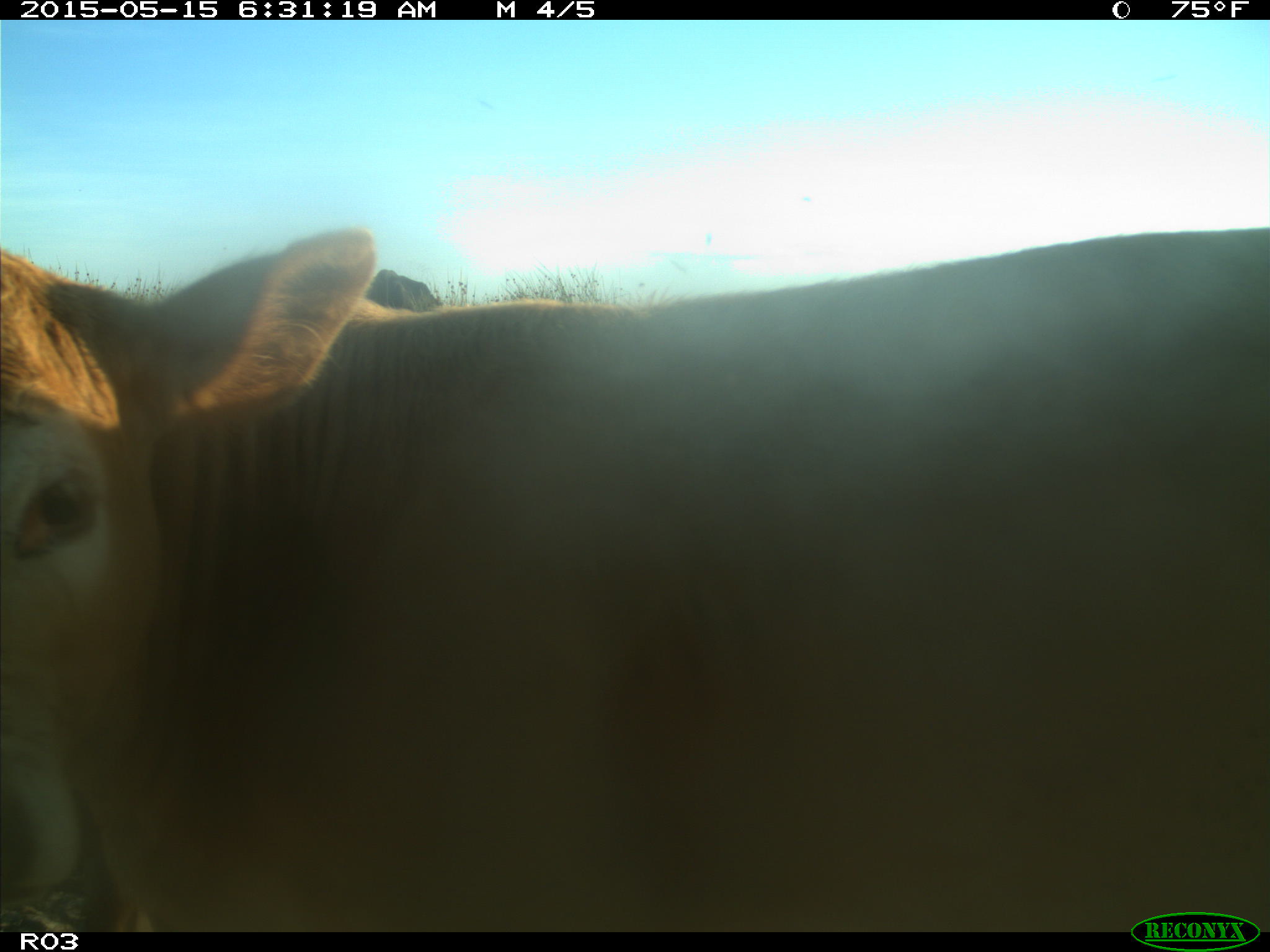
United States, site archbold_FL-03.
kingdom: Animalia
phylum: Chordata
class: Mammalia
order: Artiodactyla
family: Bovidae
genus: Bos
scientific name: Bos taurus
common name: domestic cow